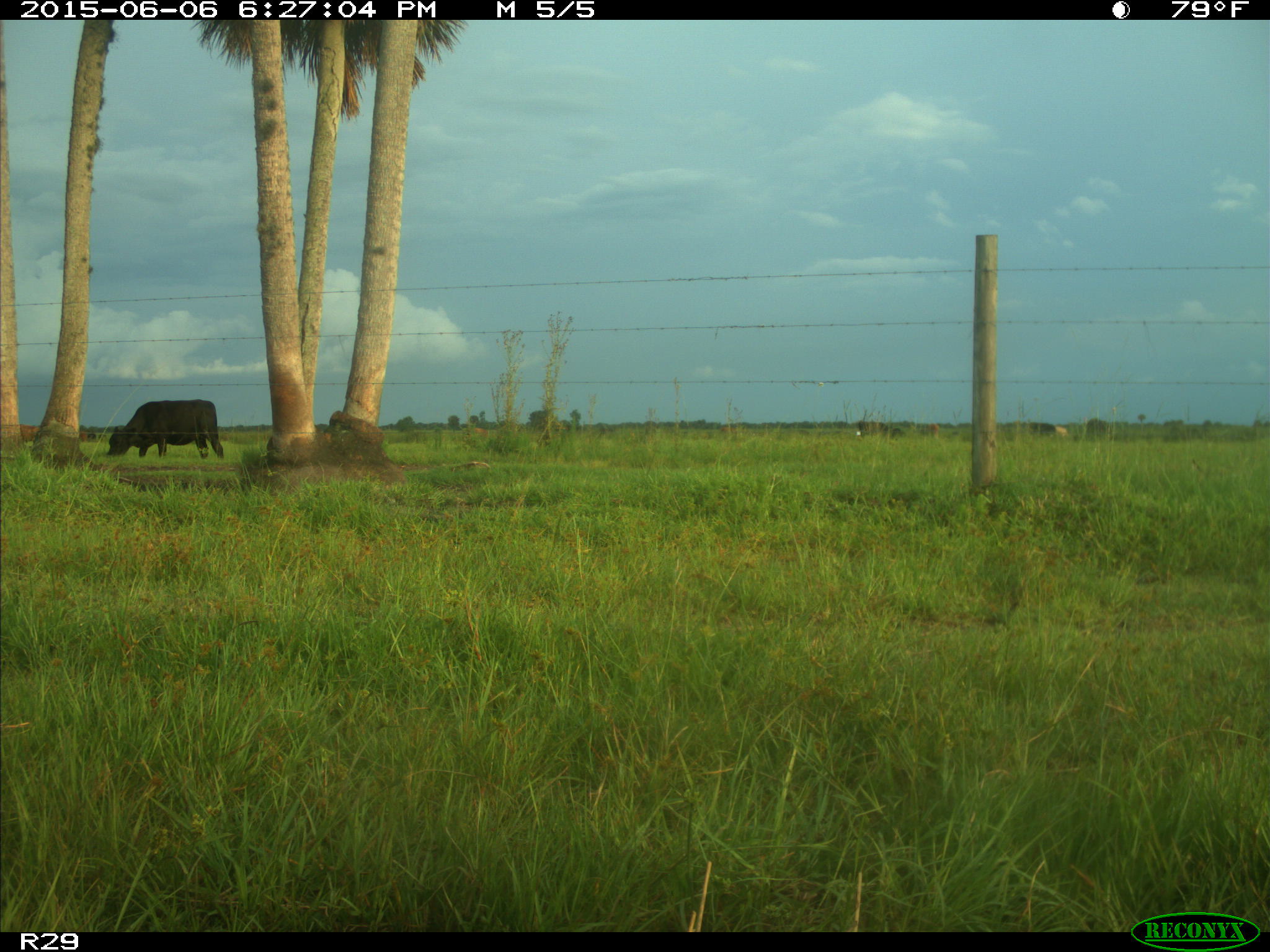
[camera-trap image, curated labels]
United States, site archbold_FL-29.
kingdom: Animalia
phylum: Chordata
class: Mammalia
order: Artiodactyla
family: Bovidae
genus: Bos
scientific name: Bos taurus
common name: domestic cow